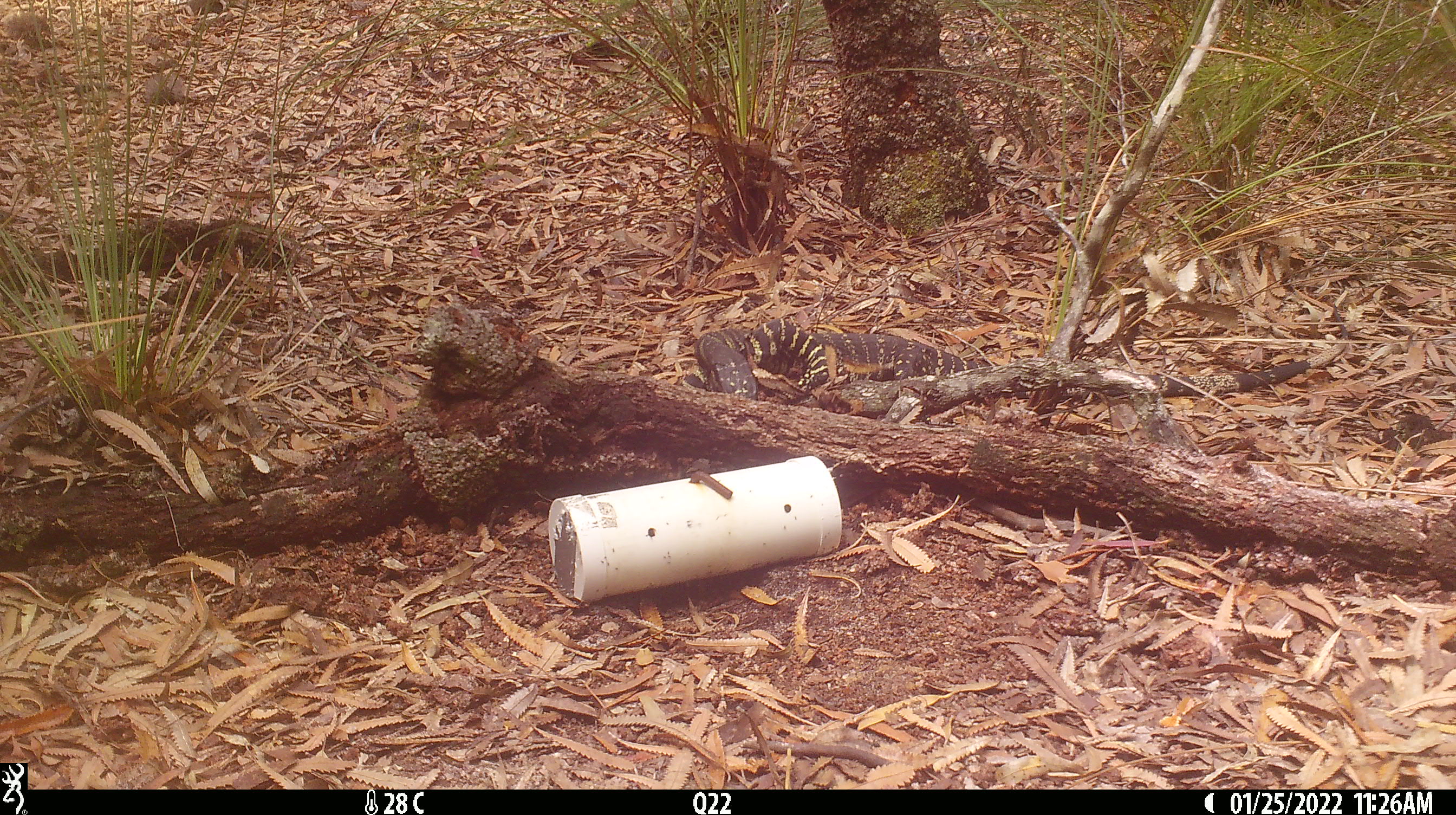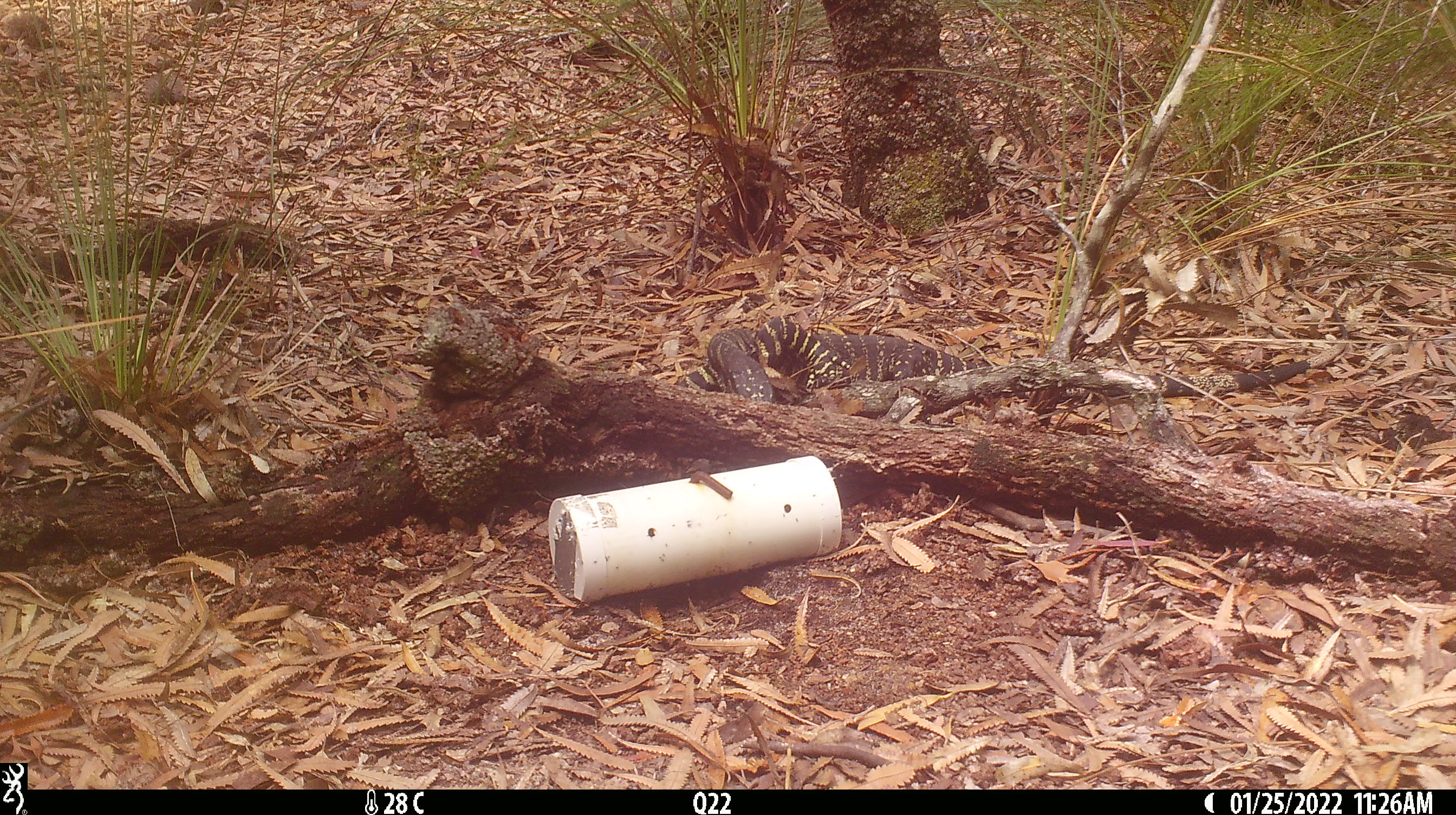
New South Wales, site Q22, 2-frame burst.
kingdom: Animalia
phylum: Chordata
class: Reptilia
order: Squamata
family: Varanidae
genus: Varanus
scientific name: Varanus varius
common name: lace monitor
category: goanna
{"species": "goanna (lace monitor) (Varanus varius)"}